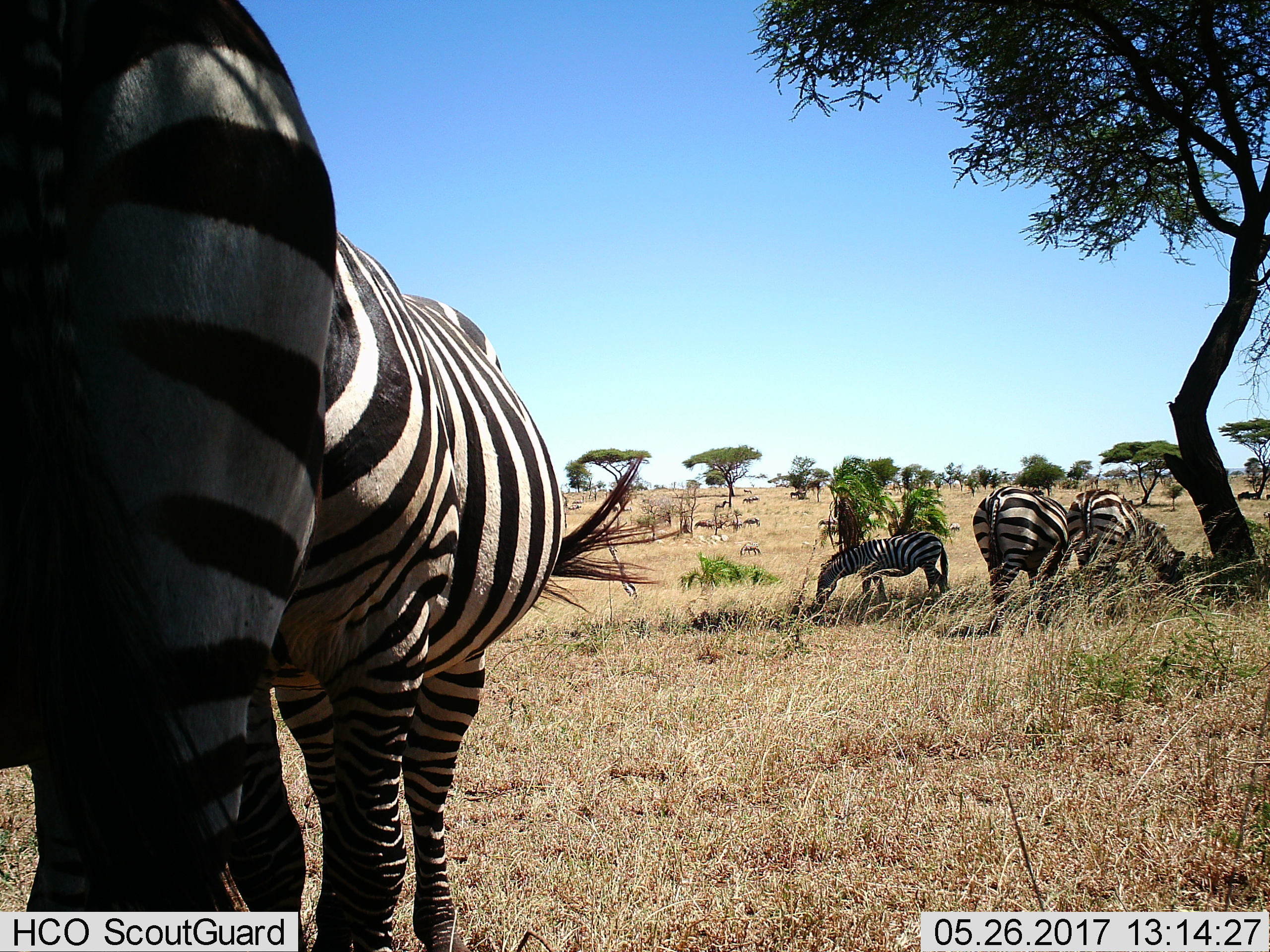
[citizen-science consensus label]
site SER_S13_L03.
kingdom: Animalia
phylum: Chordata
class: Mammalia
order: Perissodactyla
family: Equidae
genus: Equus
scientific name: Equus quagga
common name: plains zebra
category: zebraplains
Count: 5.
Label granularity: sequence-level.